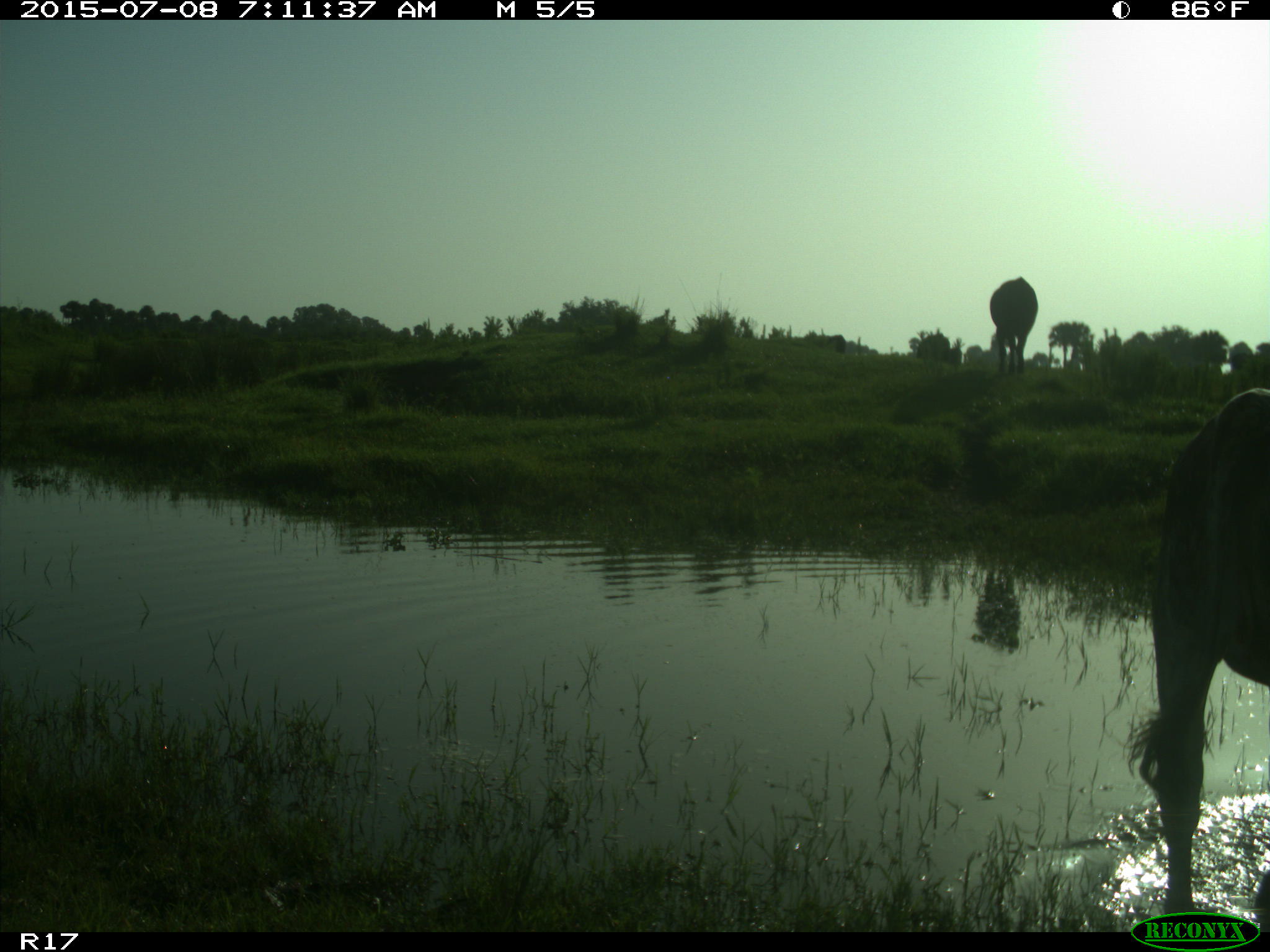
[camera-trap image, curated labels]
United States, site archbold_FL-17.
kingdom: Animalia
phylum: Chordata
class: Mammalia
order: Artiodactyla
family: Bovidae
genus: Bos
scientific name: Bos taurus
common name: domestic cow